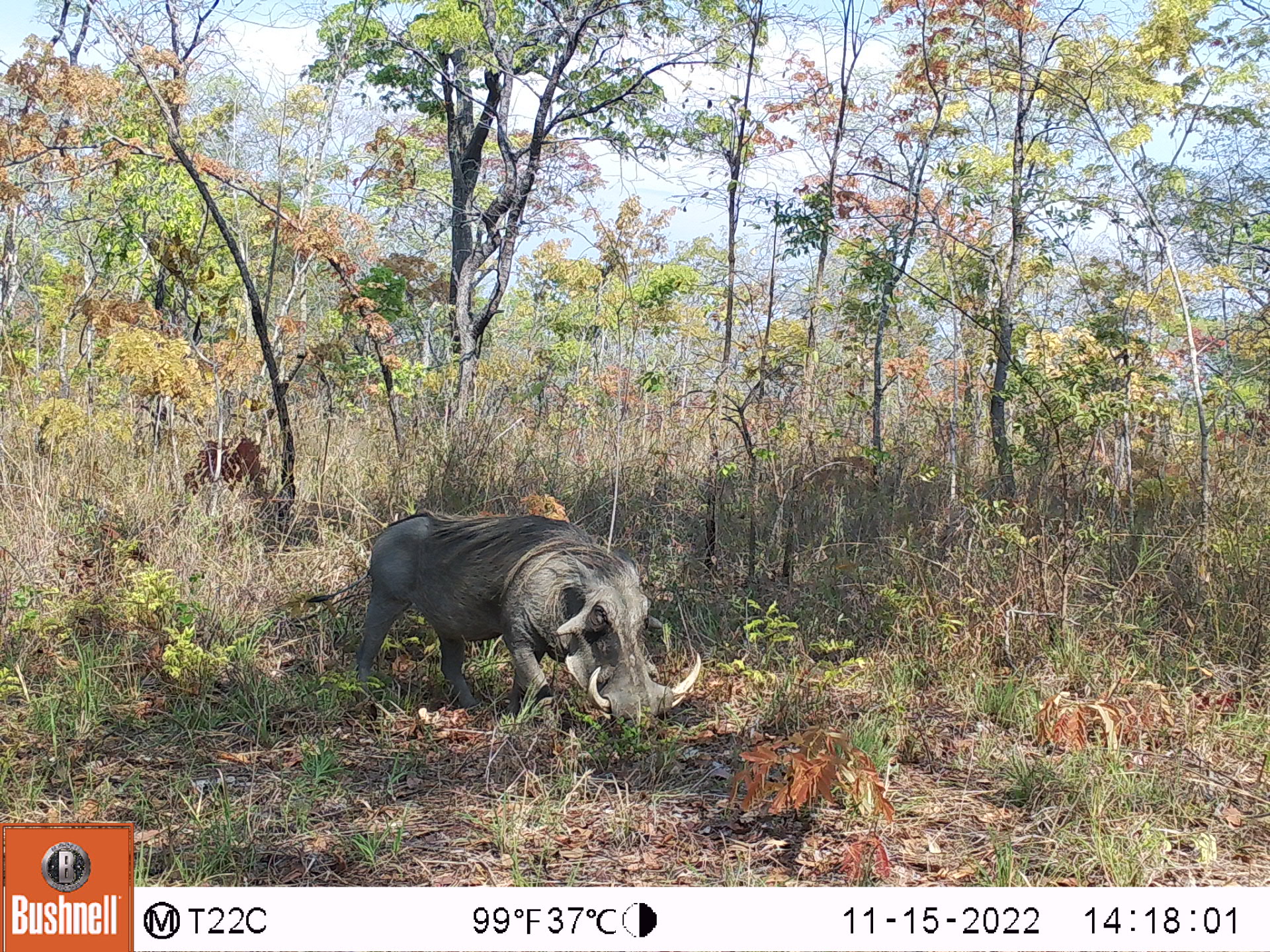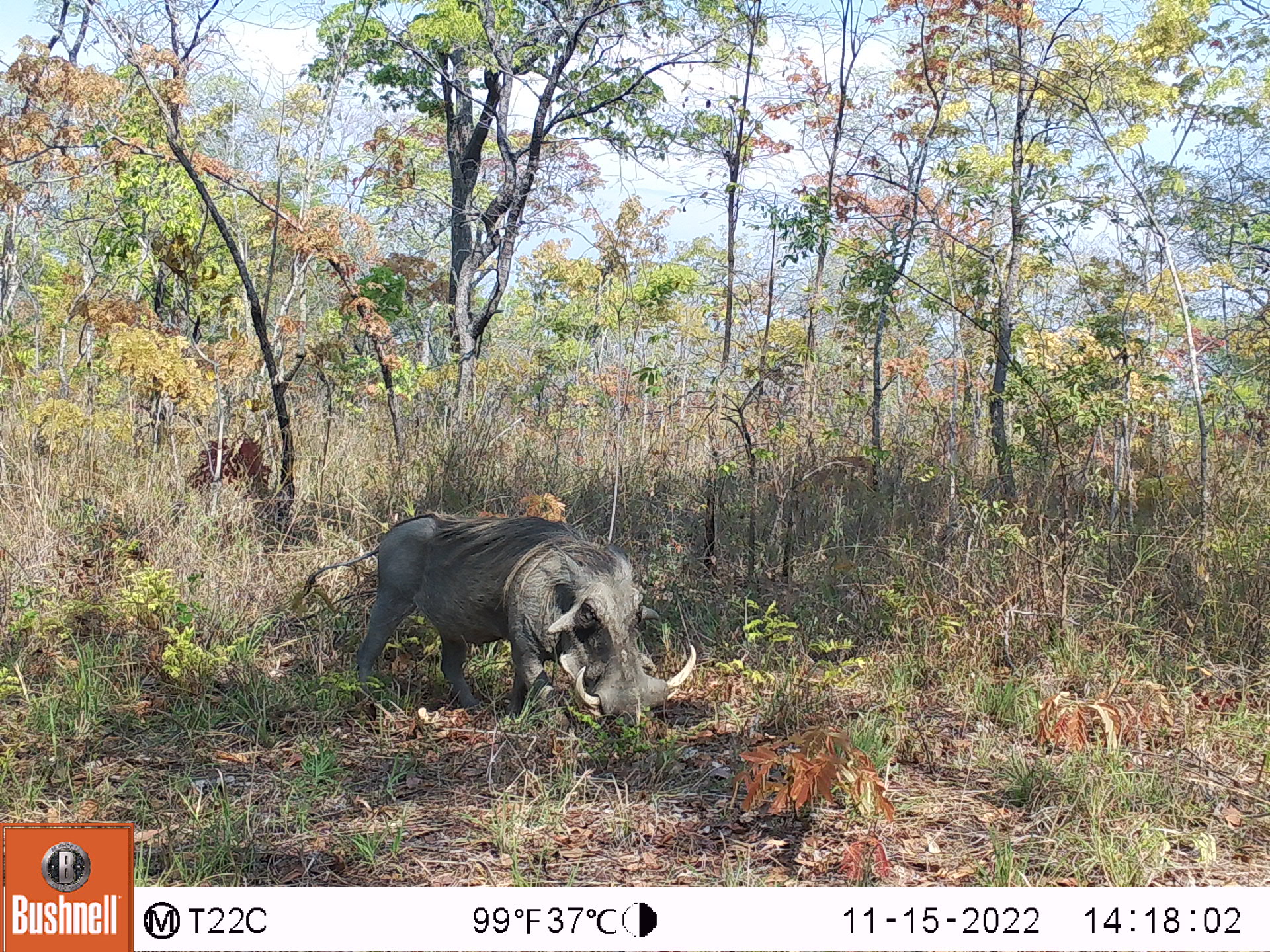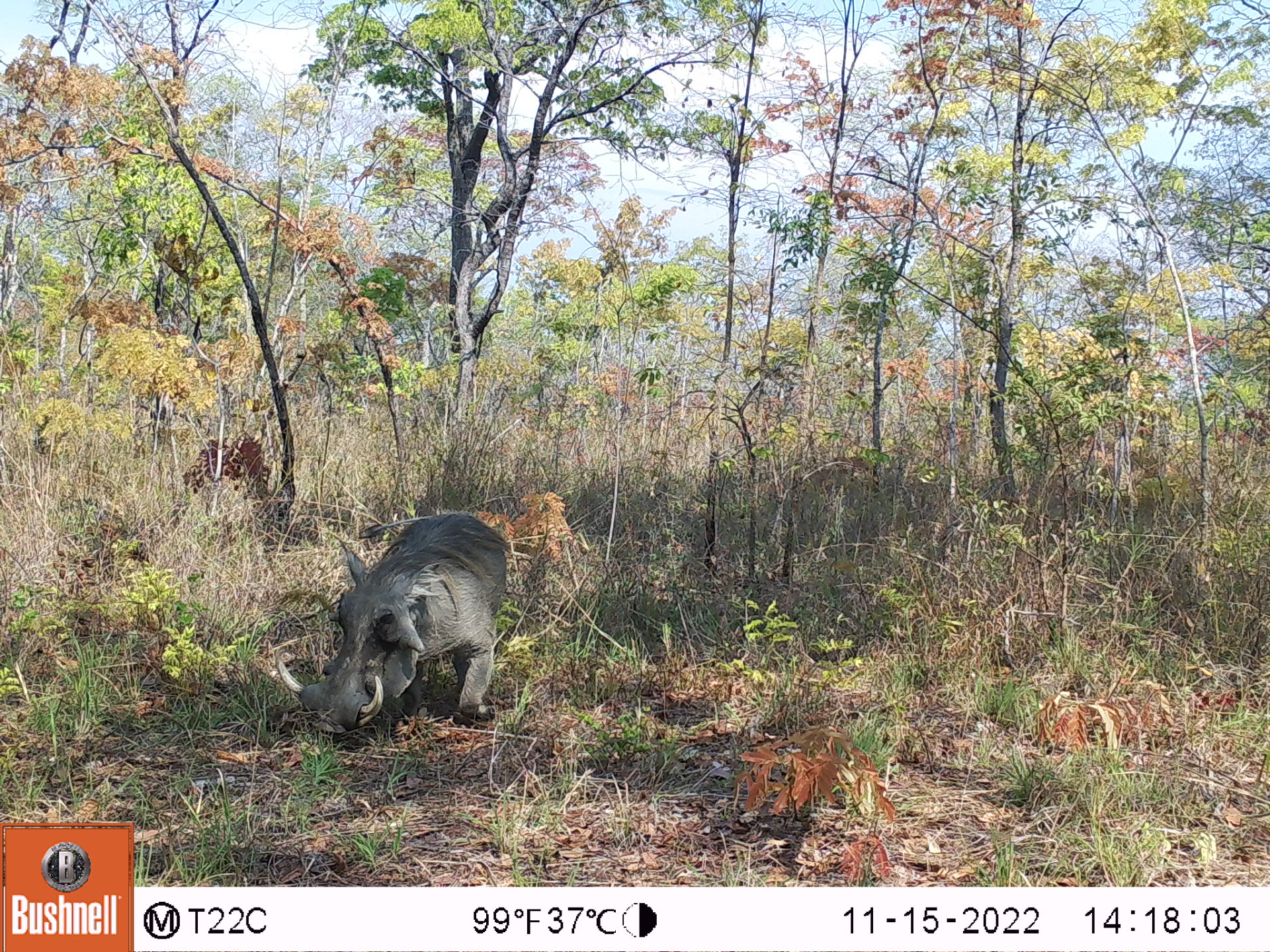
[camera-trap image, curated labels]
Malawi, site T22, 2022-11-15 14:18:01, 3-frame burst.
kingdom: Animalia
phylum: Chordata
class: Mammalia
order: Artiodactyla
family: Suidae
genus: Phacochoerus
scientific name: Phacochoerus africanus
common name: common warthog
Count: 1.